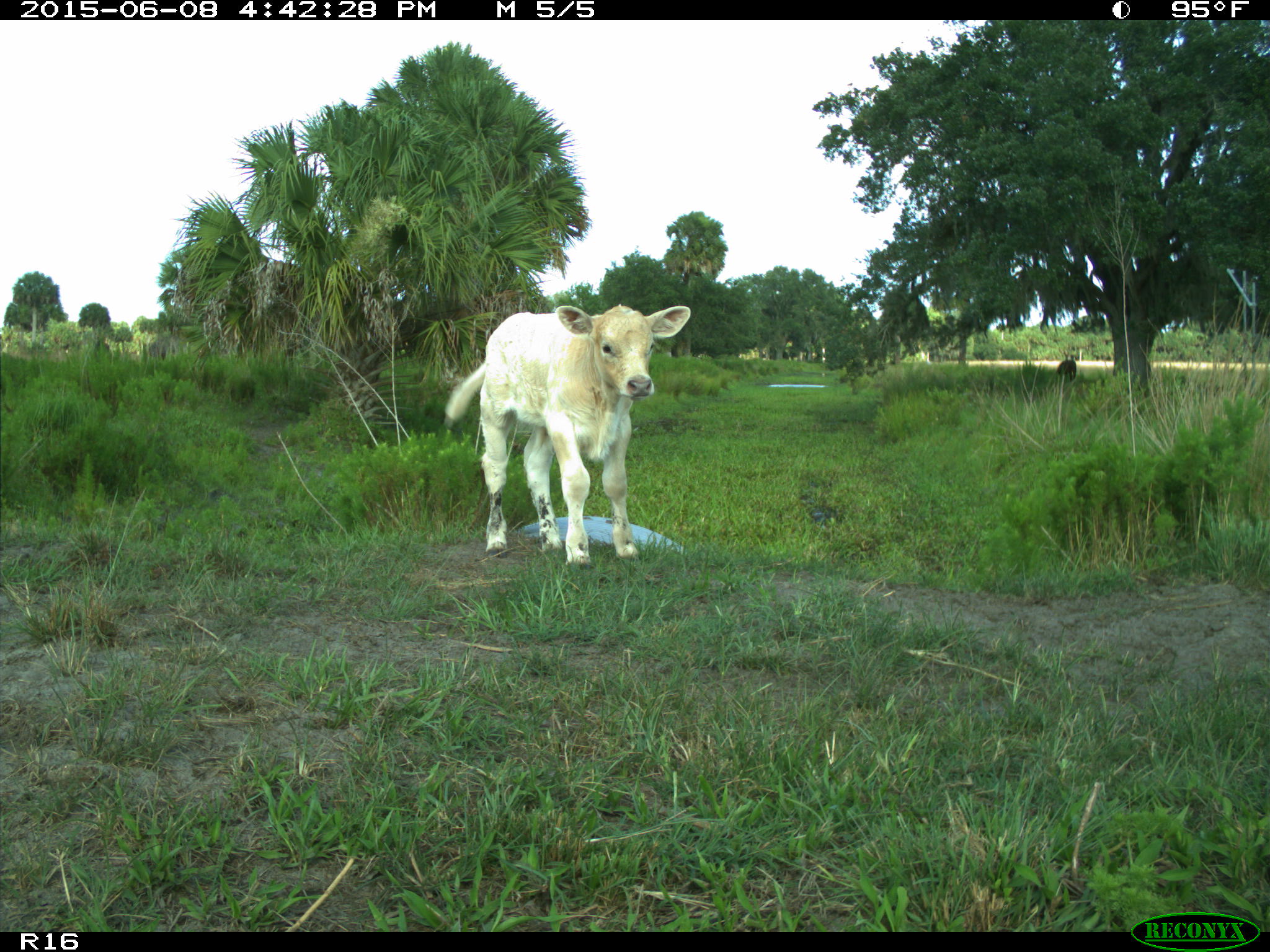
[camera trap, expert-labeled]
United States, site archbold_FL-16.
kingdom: Animalia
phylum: Chordata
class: Mammalia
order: Artiodactyla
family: Bovidae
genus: Bos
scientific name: Bos taurus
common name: domestic cow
Bos taurus (domestic cow).